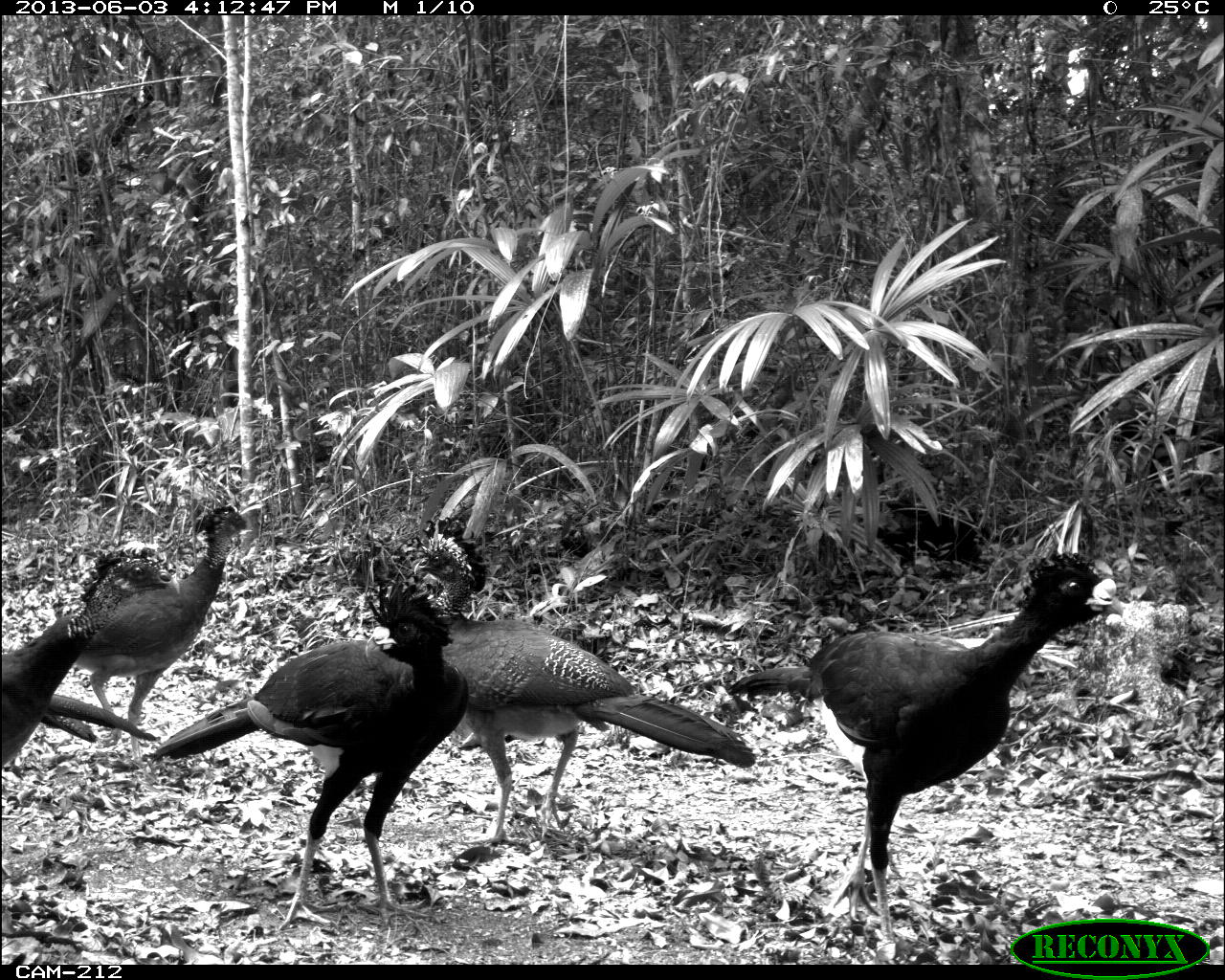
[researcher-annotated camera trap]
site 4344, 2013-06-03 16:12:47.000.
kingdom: Animalia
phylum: Chordata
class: Aves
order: Galliformes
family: Cracidae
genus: Crax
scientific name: Crax rubra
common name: great curassow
Crax rubra (great curassow), count 5.